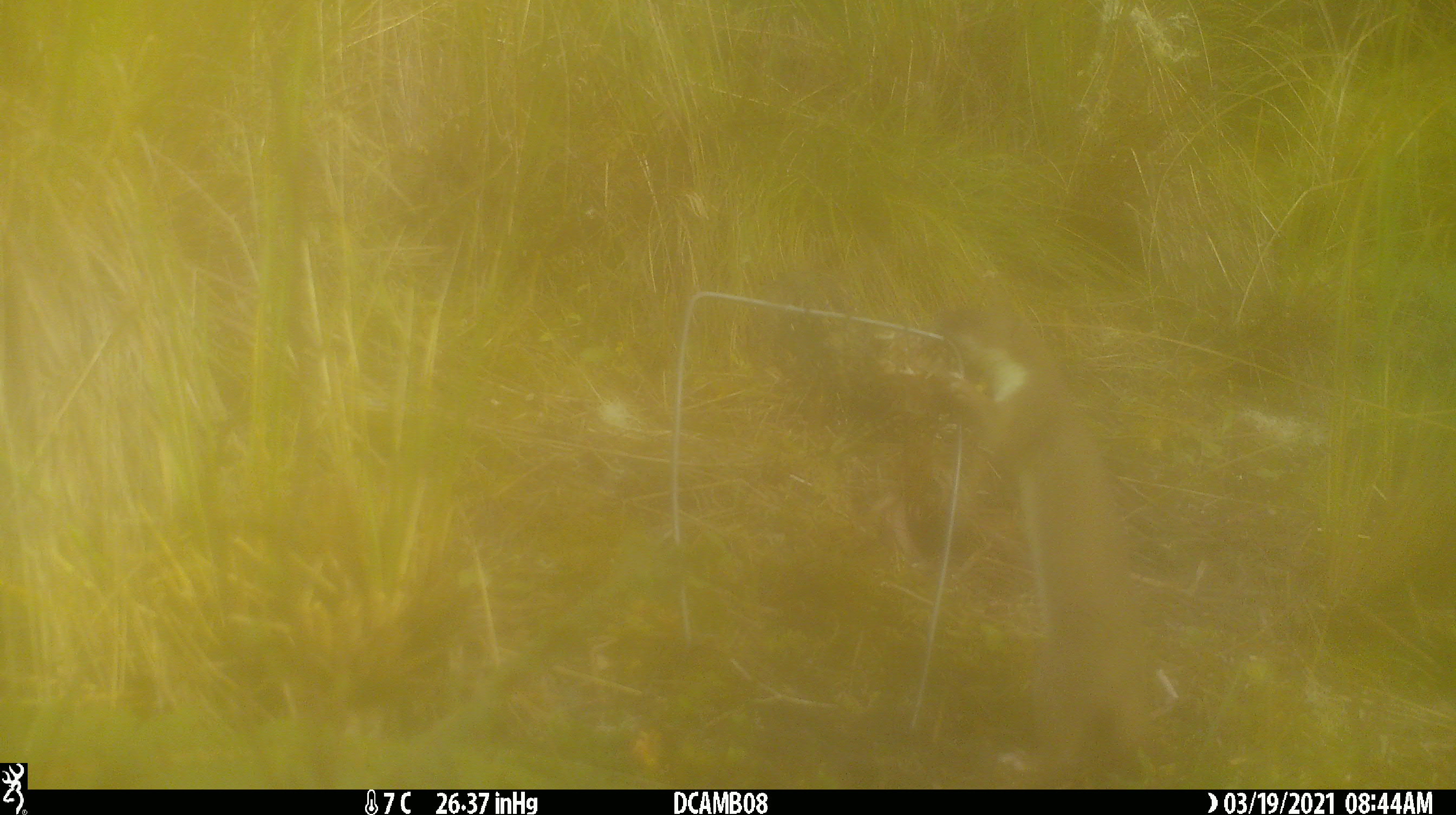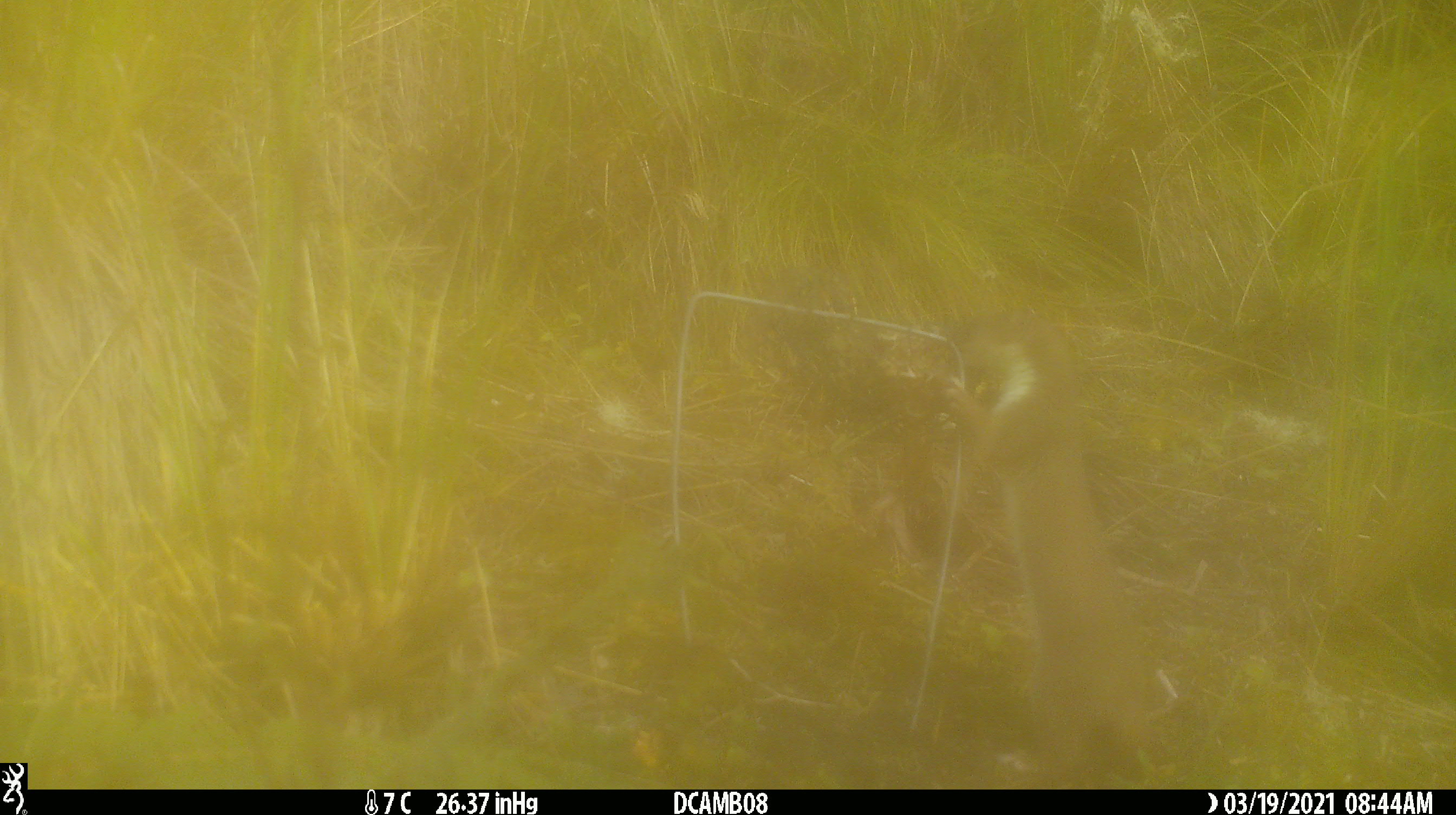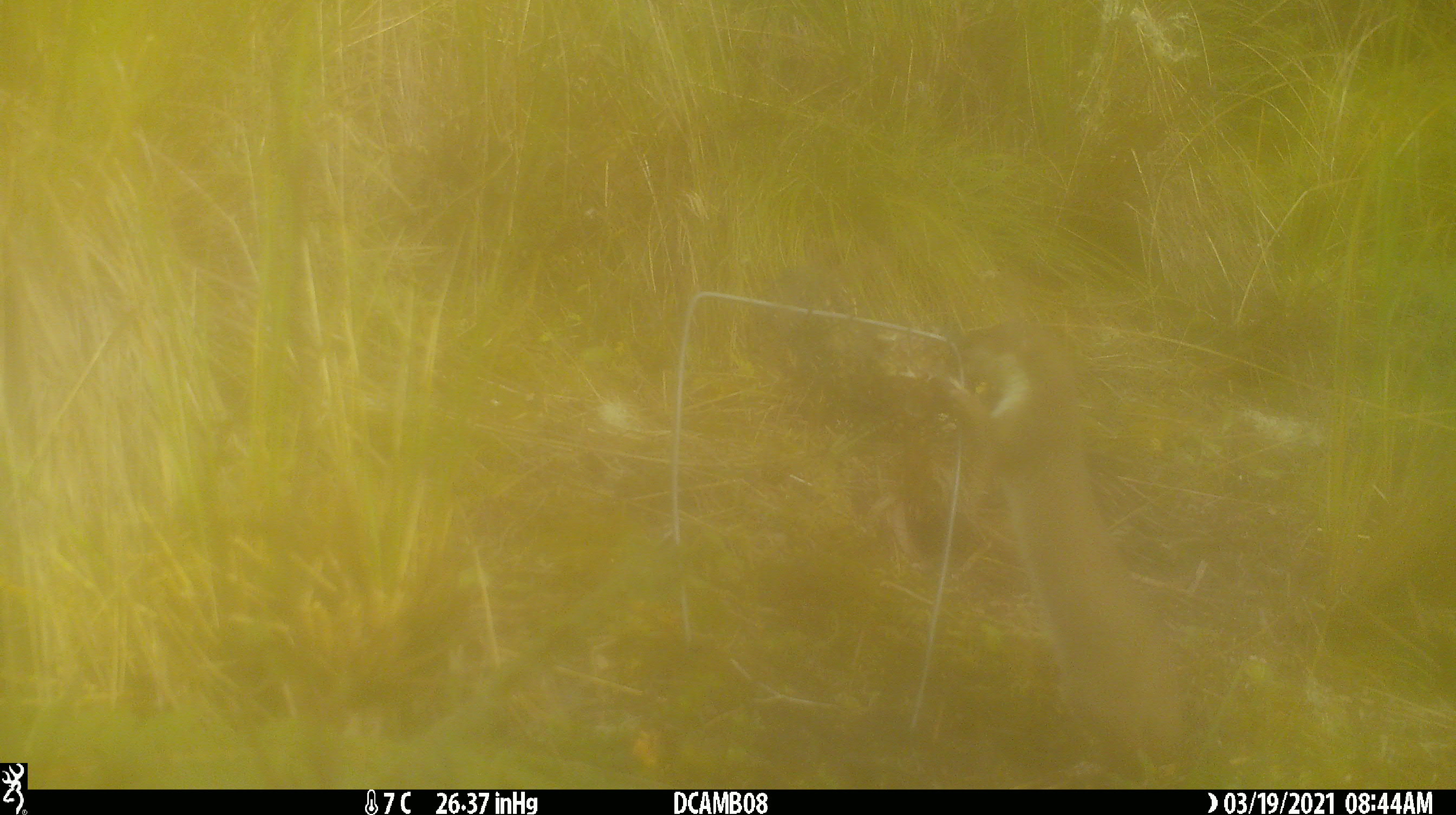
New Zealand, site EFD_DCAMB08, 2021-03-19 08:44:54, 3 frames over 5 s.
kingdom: Animalia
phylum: Chordata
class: Mammalia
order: Carnivora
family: Mustelidae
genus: Mustela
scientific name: Mustela erminea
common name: stoat